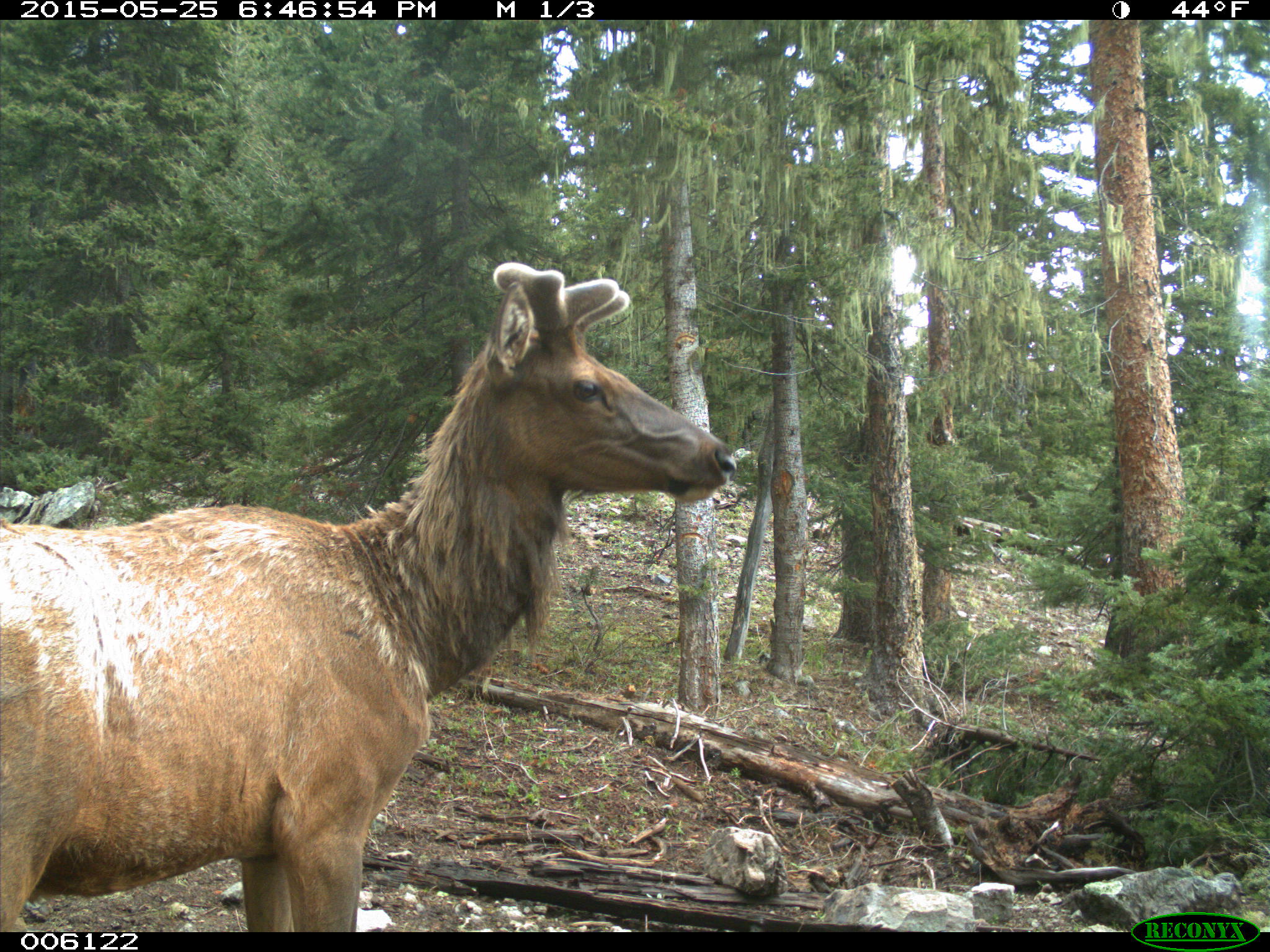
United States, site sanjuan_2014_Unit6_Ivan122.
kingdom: Animalia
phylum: Chordata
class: Mammalia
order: Artiodactyla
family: Cervidae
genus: Cervus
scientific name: Cervus elaphus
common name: red deer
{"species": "Cervus elaphus (red deer)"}